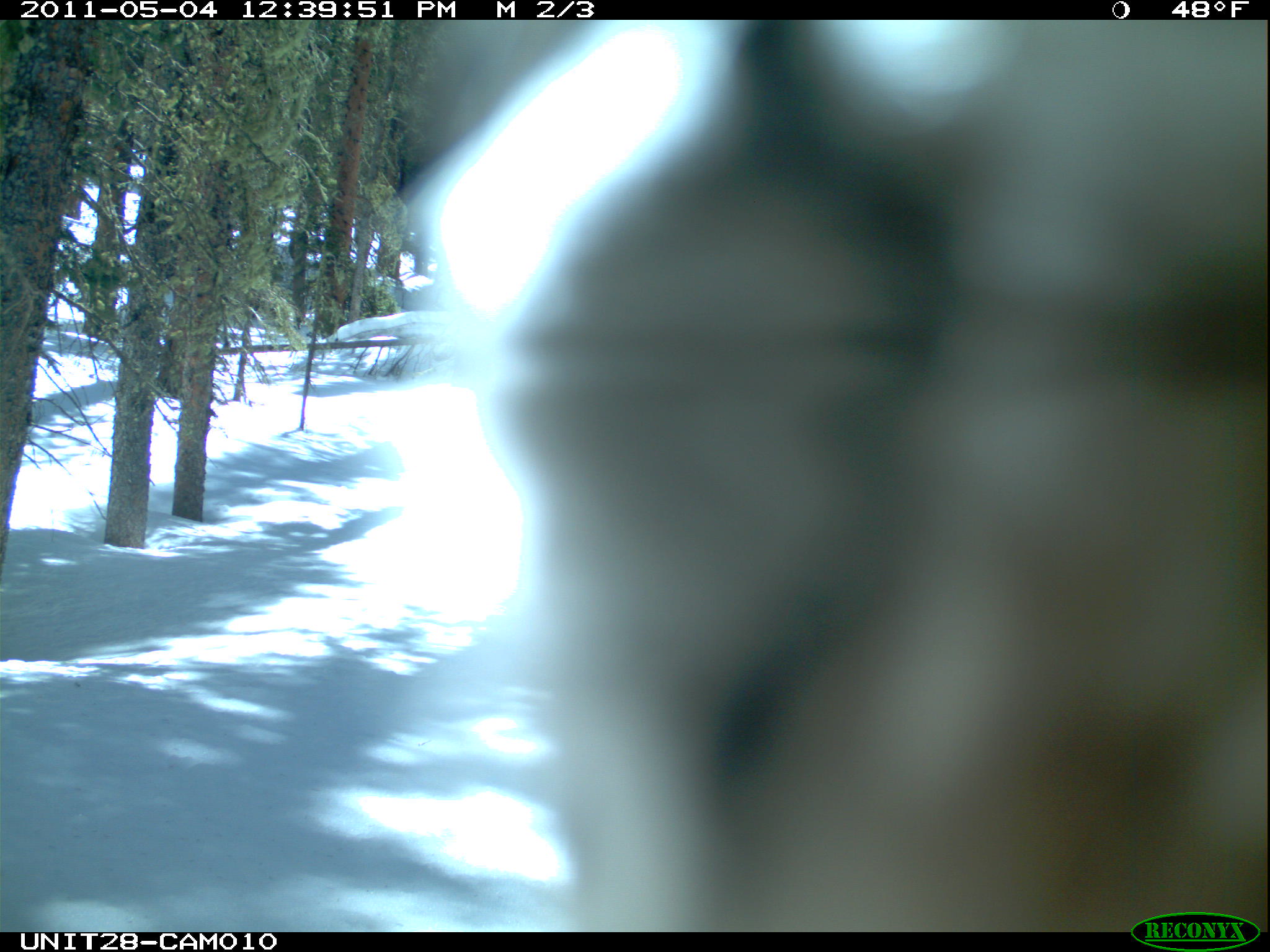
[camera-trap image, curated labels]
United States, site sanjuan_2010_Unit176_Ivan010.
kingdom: Animalia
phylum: Chordata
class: Aves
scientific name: Aves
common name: birds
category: unidentified bird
Unidentified bird (birds) (Aves).